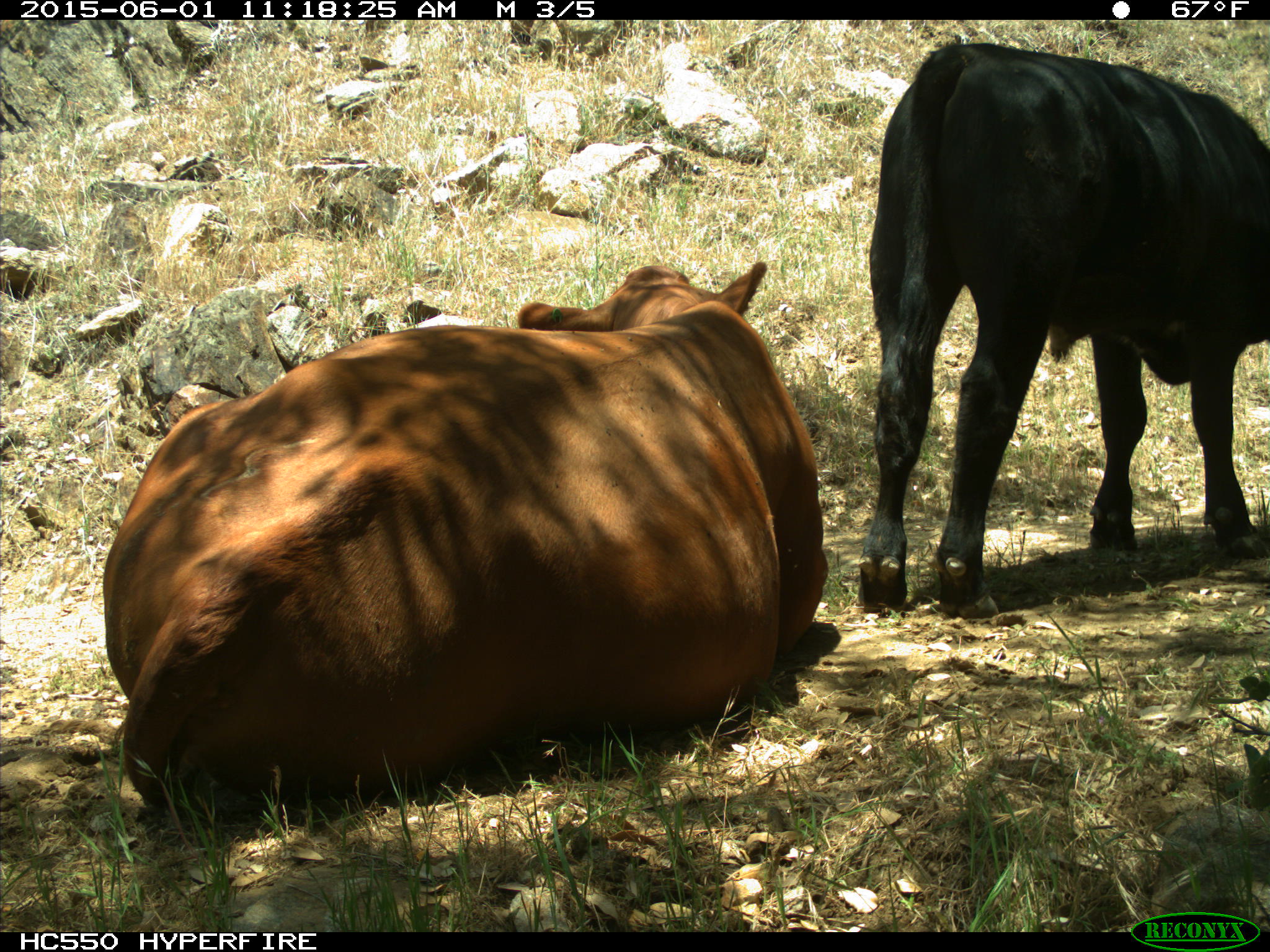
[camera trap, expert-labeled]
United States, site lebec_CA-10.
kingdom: Animalia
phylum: Chordata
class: Mammalia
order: Artiodactyla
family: Bovidae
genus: Bos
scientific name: Bos taurus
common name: domestic cow